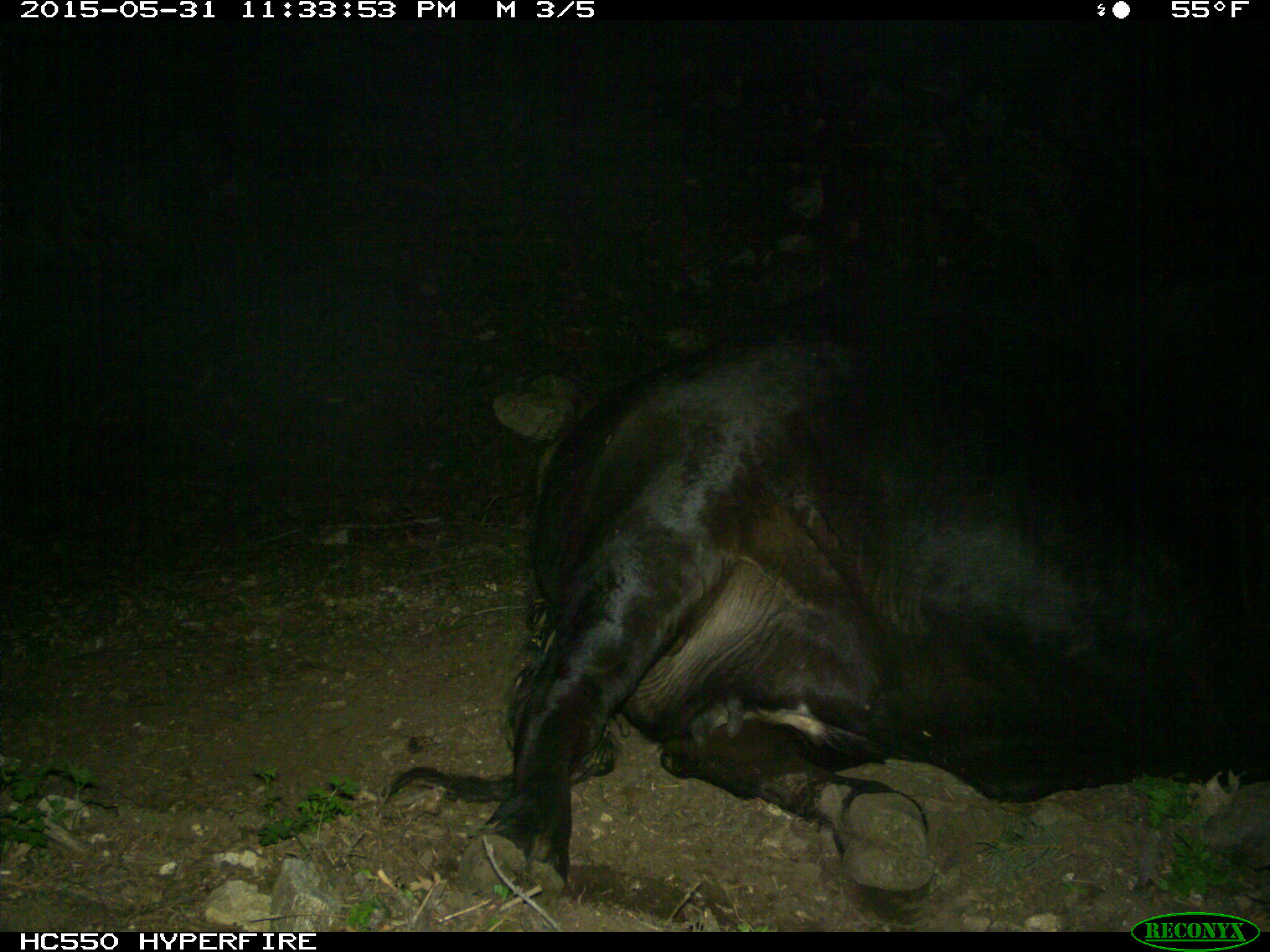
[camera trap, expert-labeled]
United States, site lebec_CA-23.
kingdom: Animalia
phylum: Chordata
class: Mammalia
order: Artiodactyla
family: Bovidae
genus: Bos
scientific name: Bos taurus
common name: domestic cow